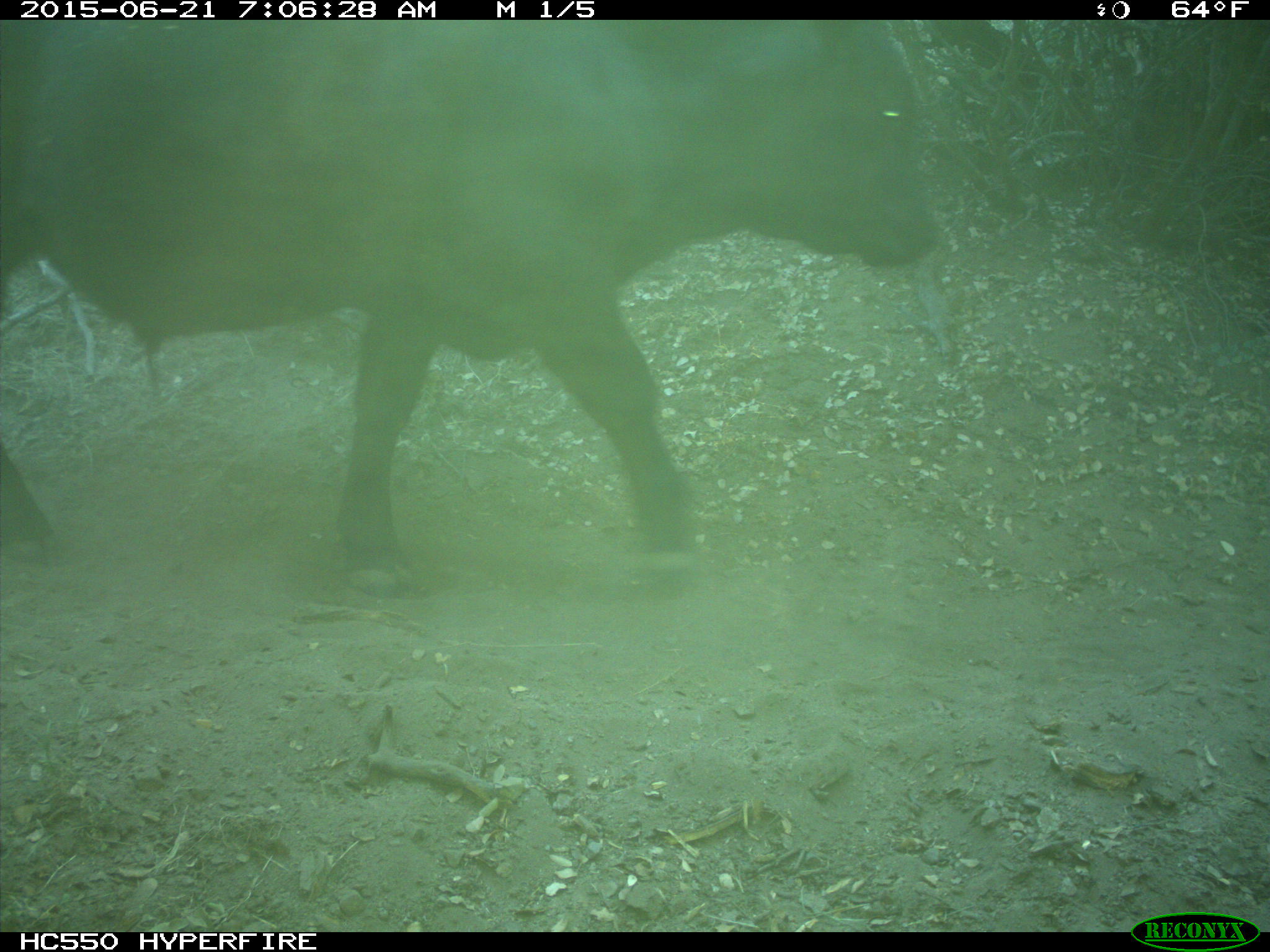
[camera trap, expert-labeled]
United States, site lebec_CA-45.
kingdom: Animalia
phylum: Chordata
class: Mammalia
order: Artiodactyla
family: Bovidae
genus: Bos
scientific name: Bos taurus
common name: domestic cow